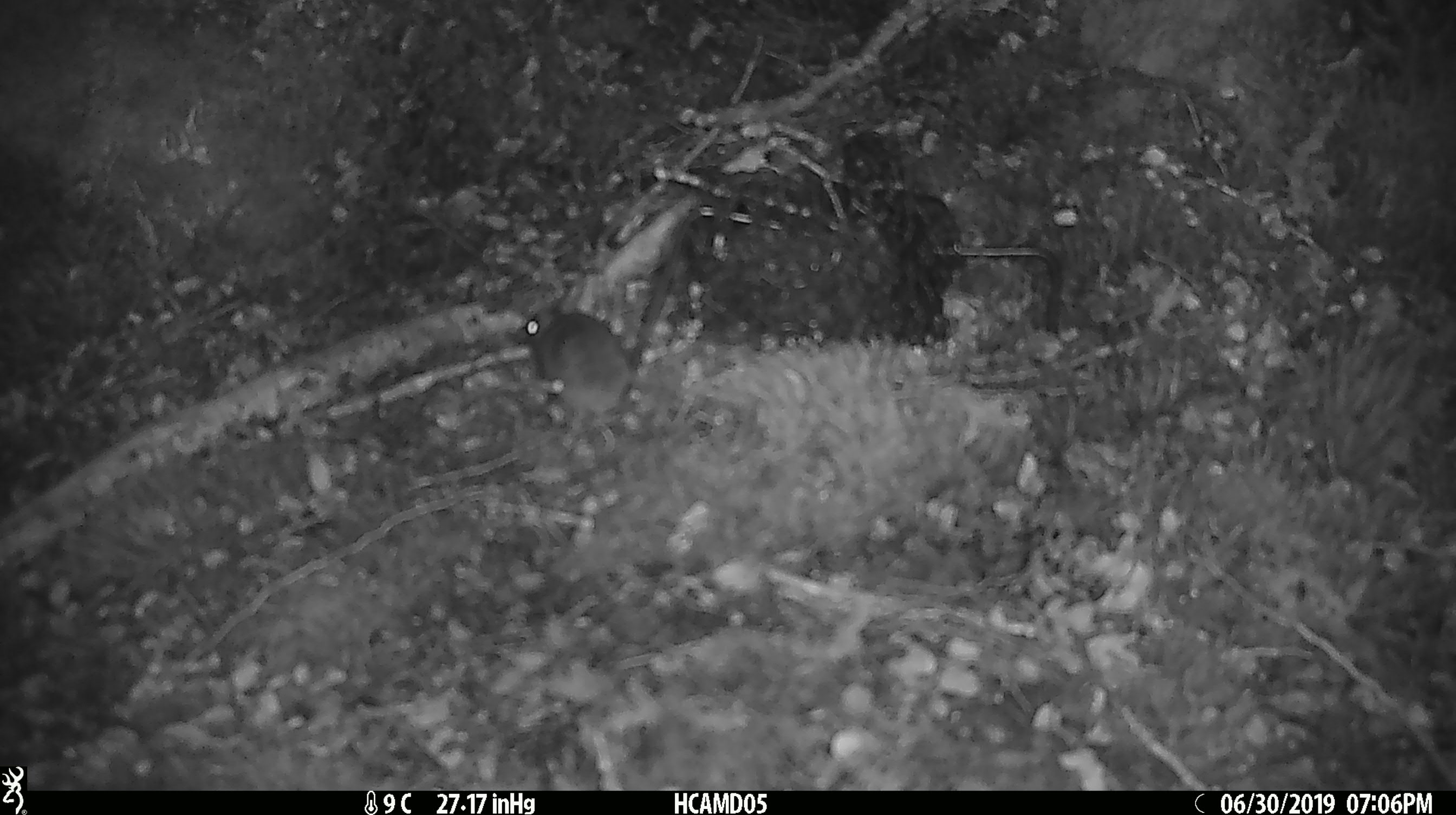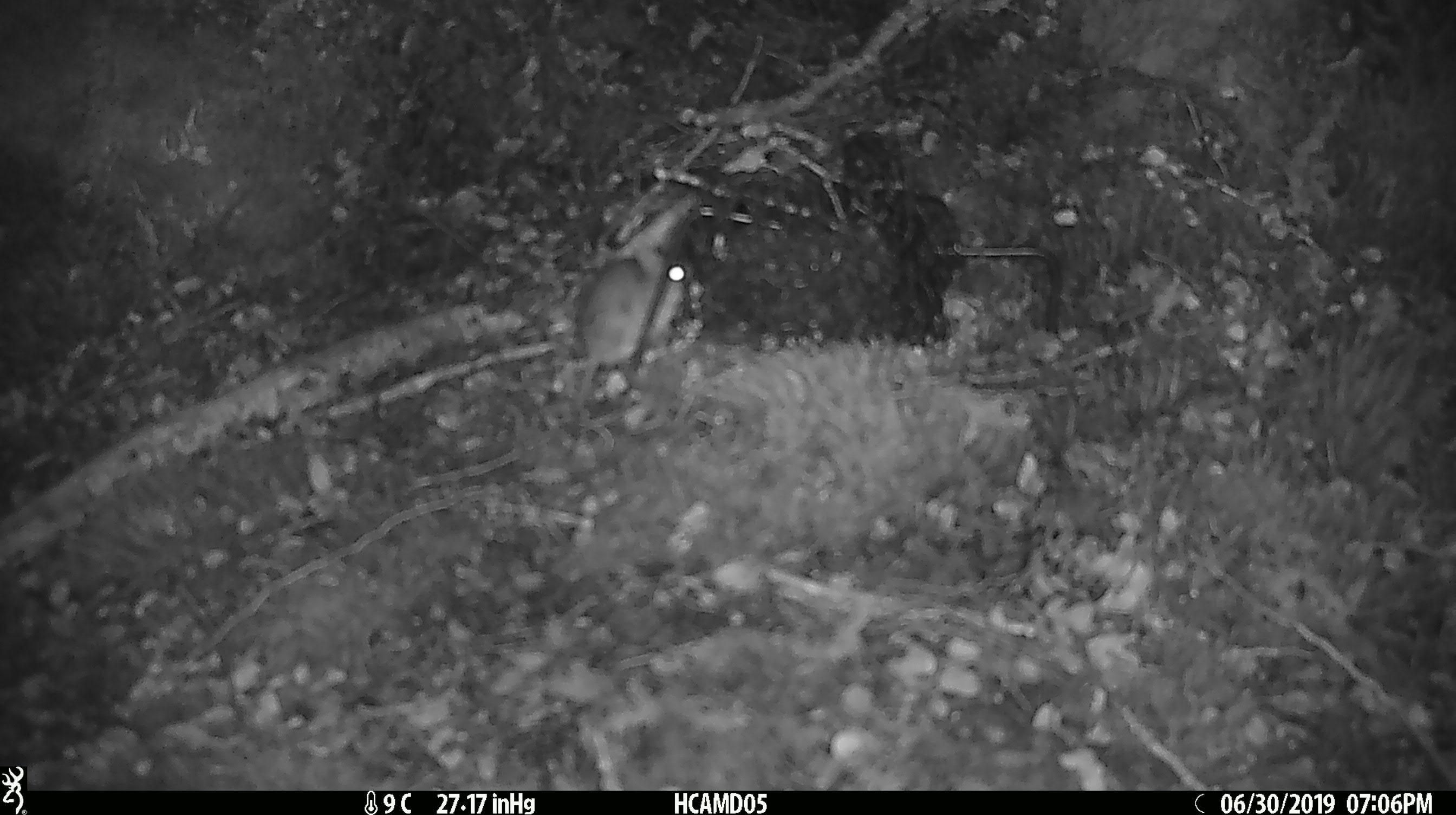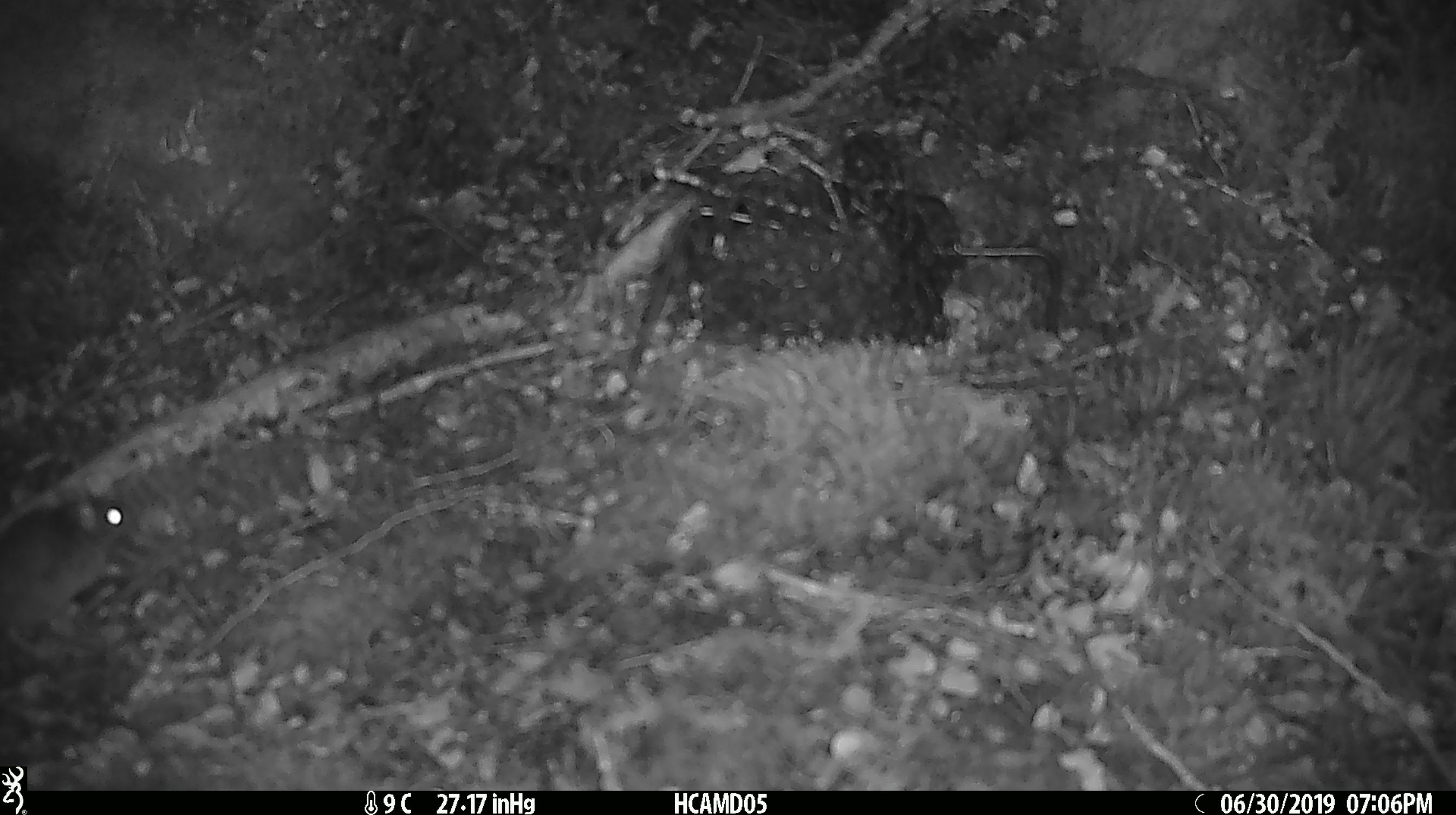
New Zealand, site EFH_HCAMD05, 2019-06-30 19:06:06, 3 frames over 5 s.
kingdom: Animalia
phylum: Chordata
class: Mammalia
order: Rodentia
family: Muridae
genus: Mus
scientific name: Mus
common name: mouse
Mouse (Mus).